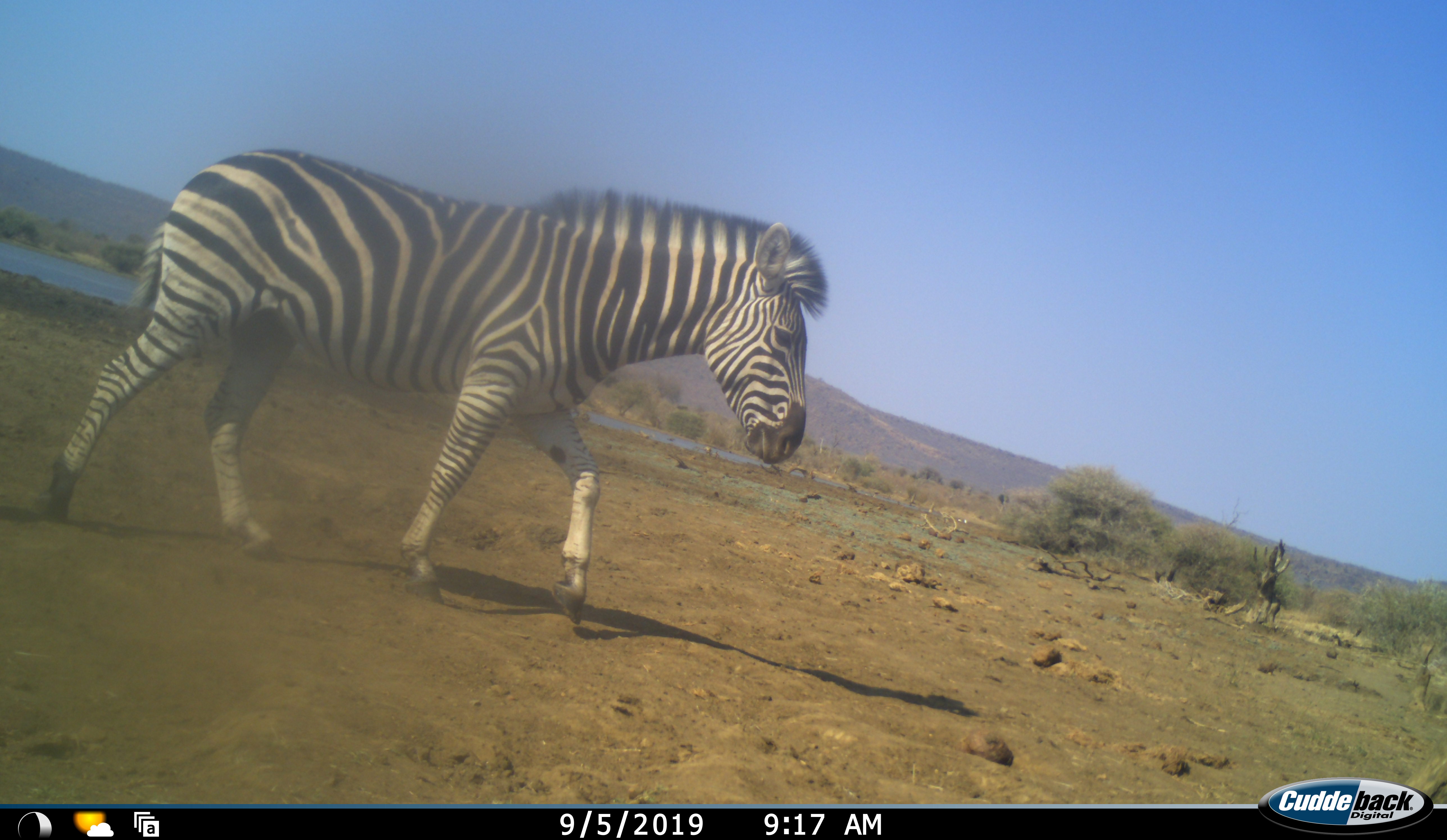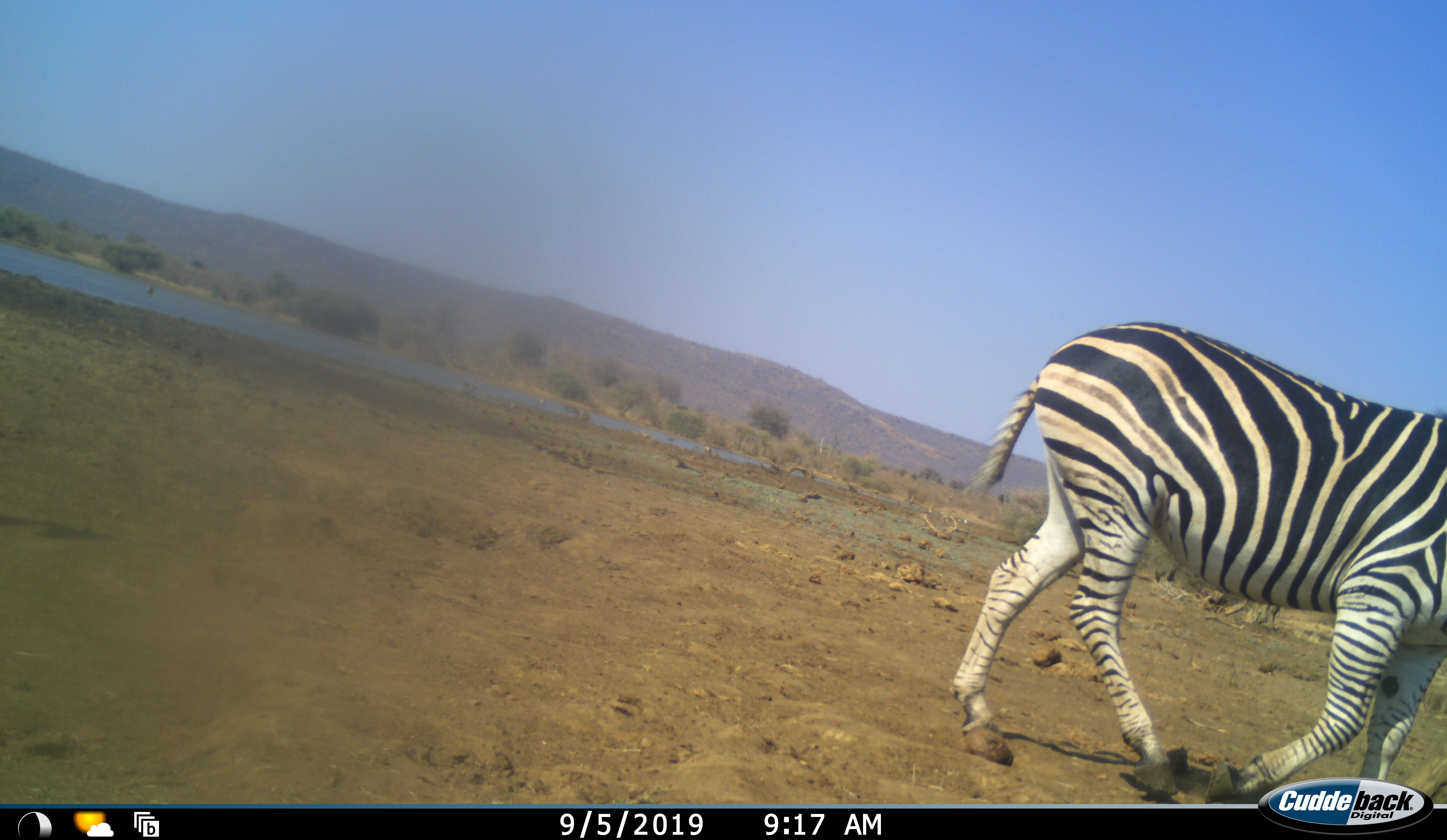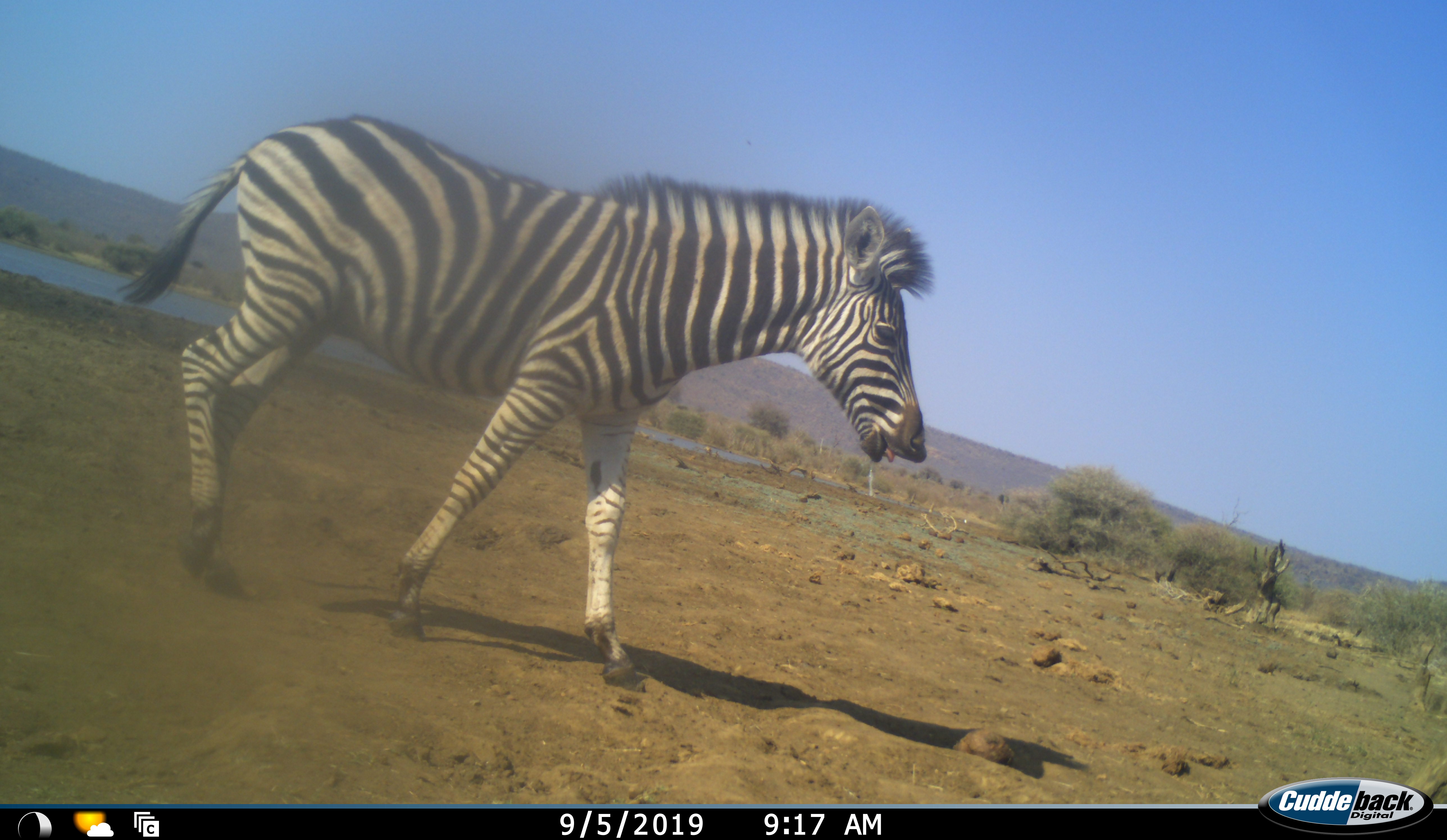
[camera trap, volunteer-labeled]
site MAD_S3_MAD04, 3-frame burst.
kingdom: Animalia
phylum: Chordata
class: Mammalia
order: Perissodactyla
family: Equidae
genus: Equus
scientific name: Equus quagga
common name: plains zebra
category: zebraplains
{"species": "zebraplains (plains zebra) (Equus quagga)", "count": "1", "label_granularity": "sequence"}